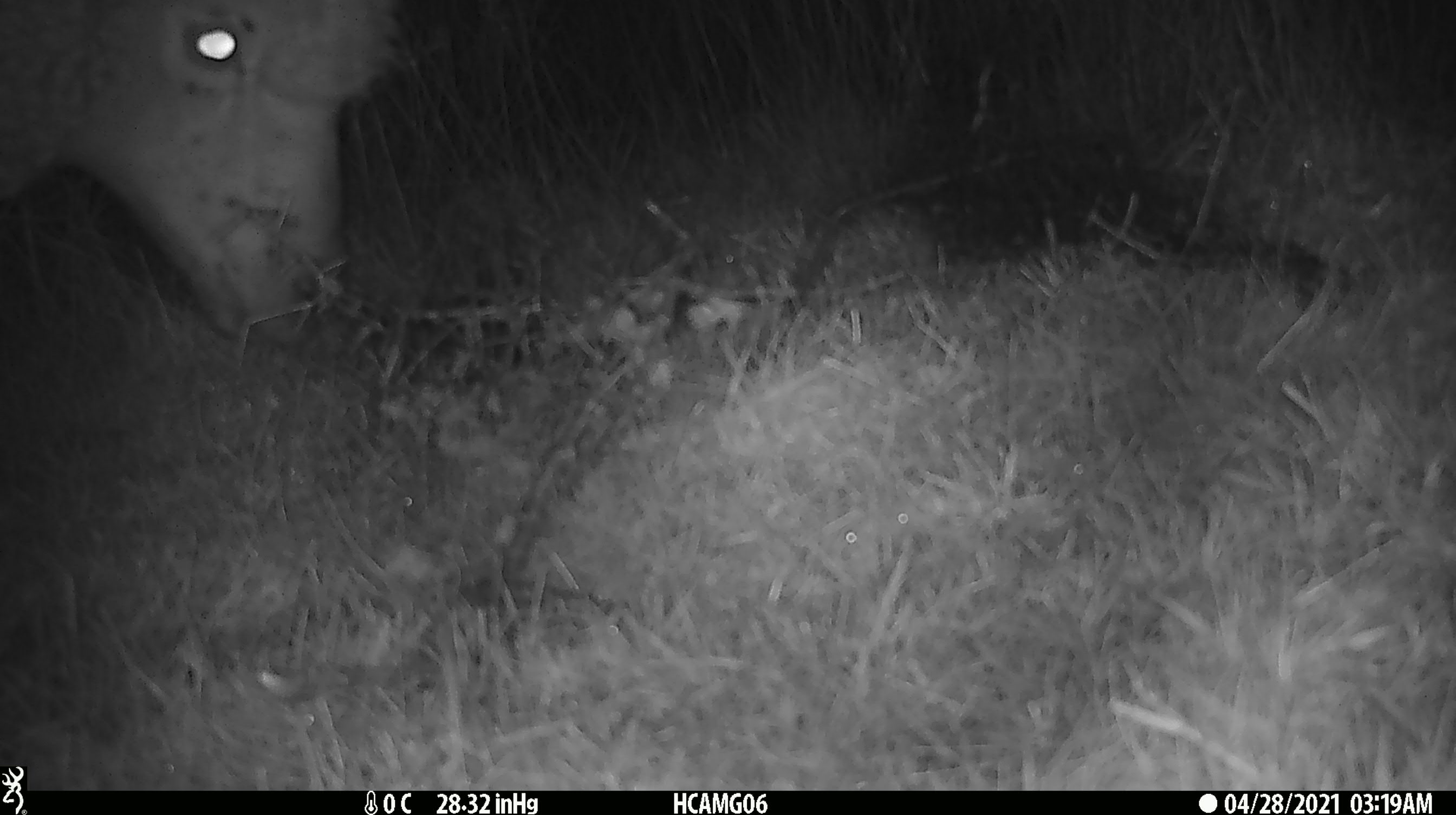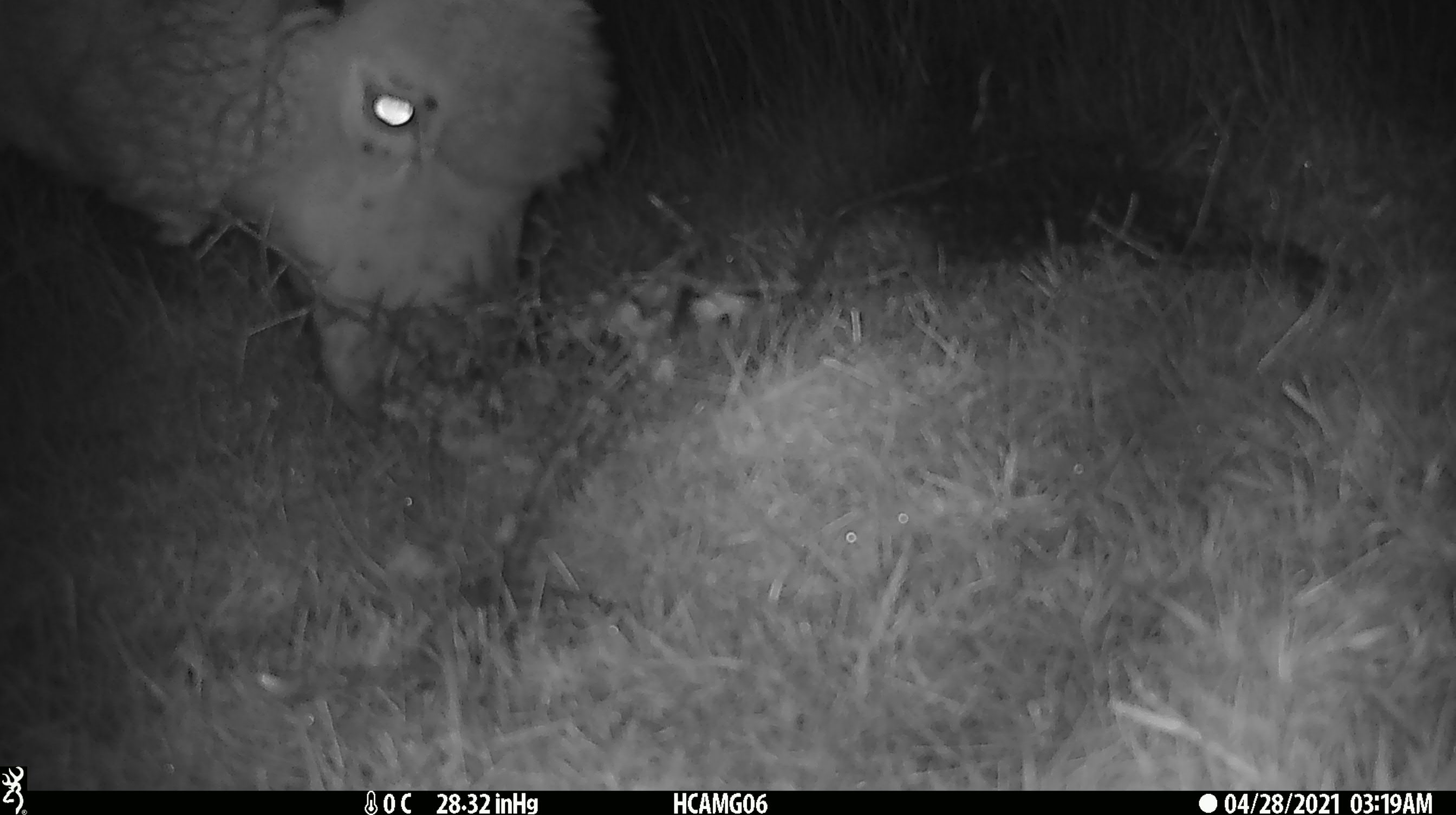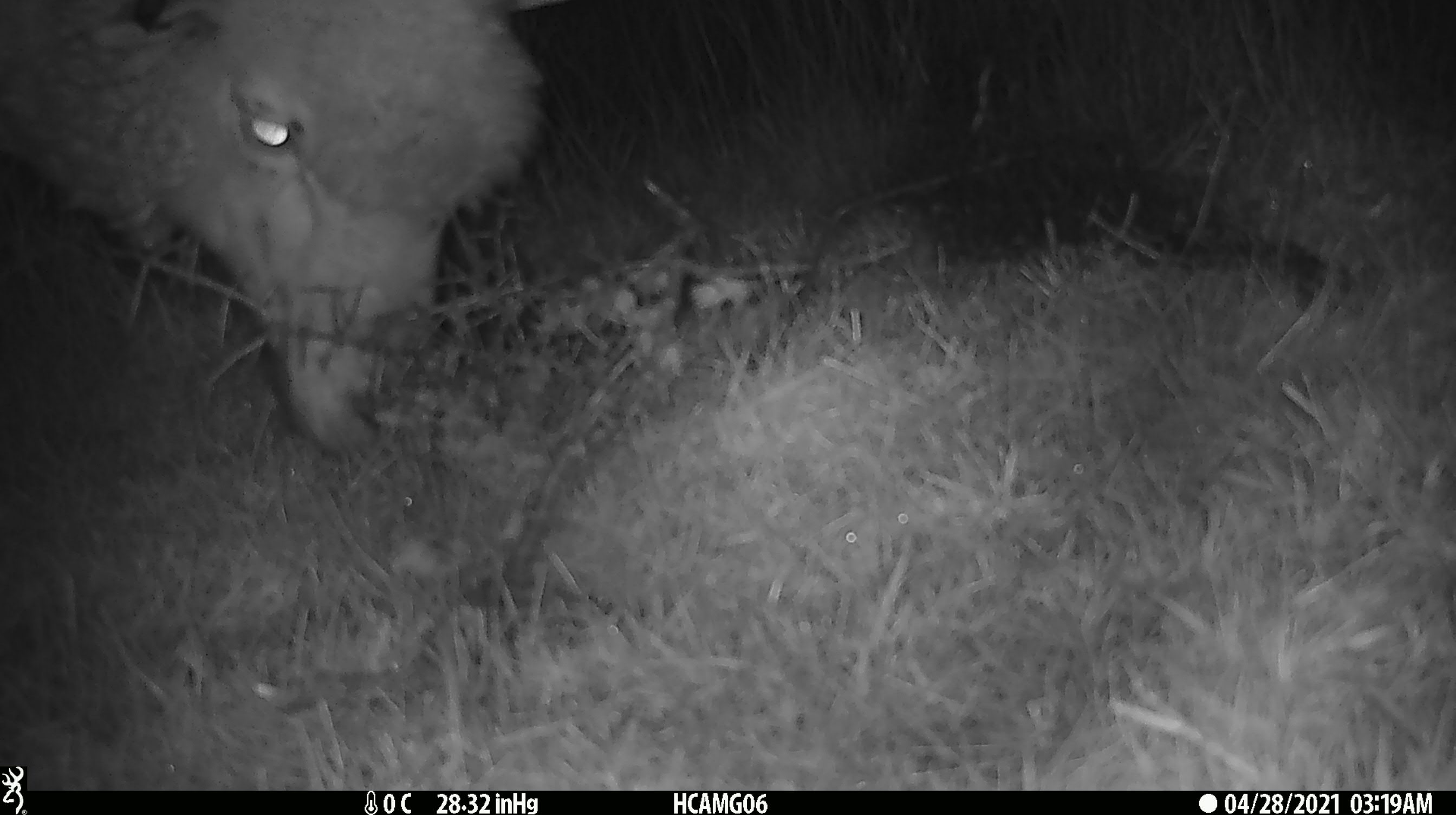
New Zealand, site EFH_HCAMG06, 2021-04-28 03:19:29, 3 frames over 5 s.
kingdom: Animalia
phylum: Chordata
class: Mammalia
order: Artiodactyla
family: Bovidae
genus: Ovis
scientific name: Ovis aries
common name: domestic sheep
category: sheep